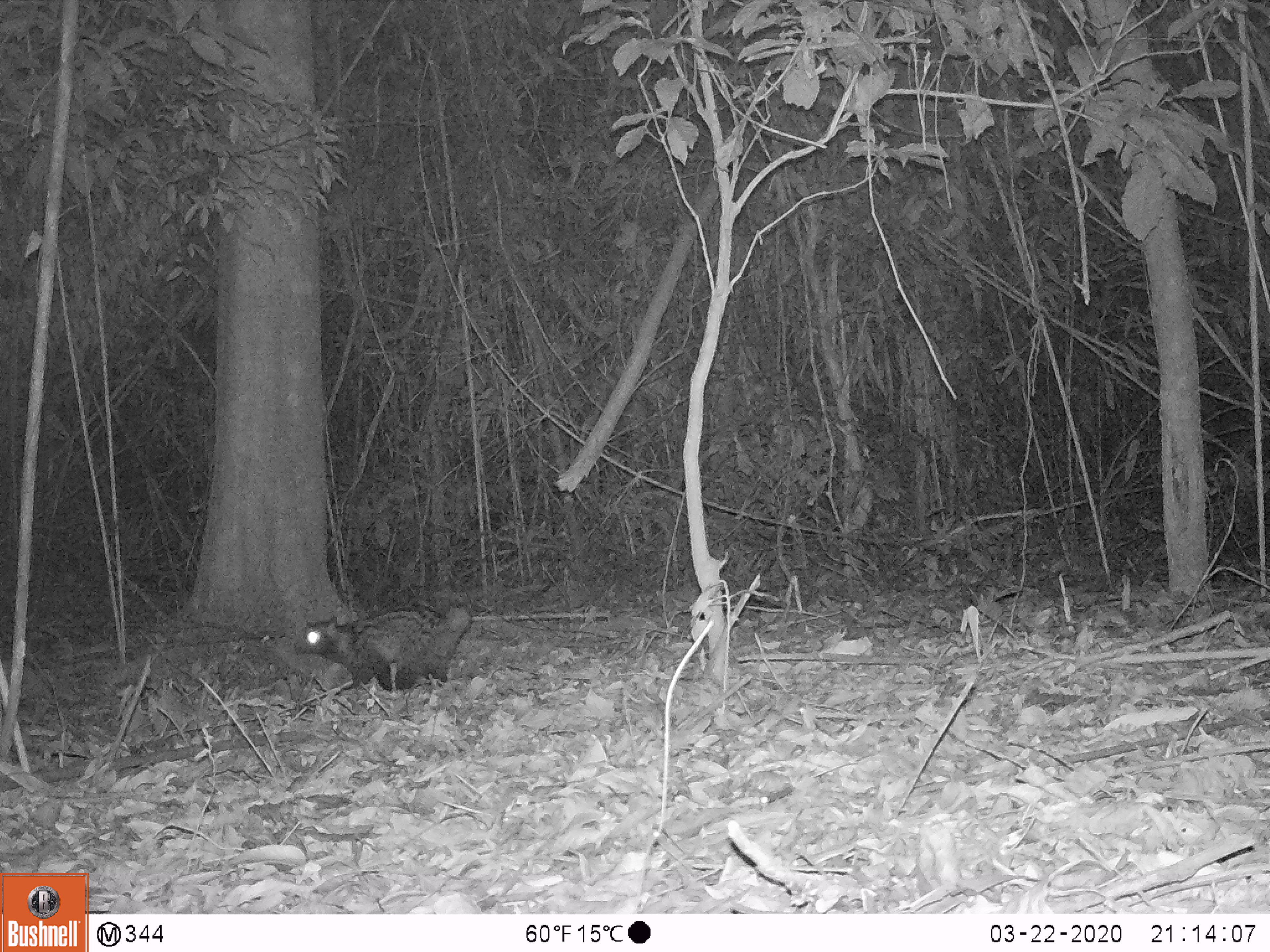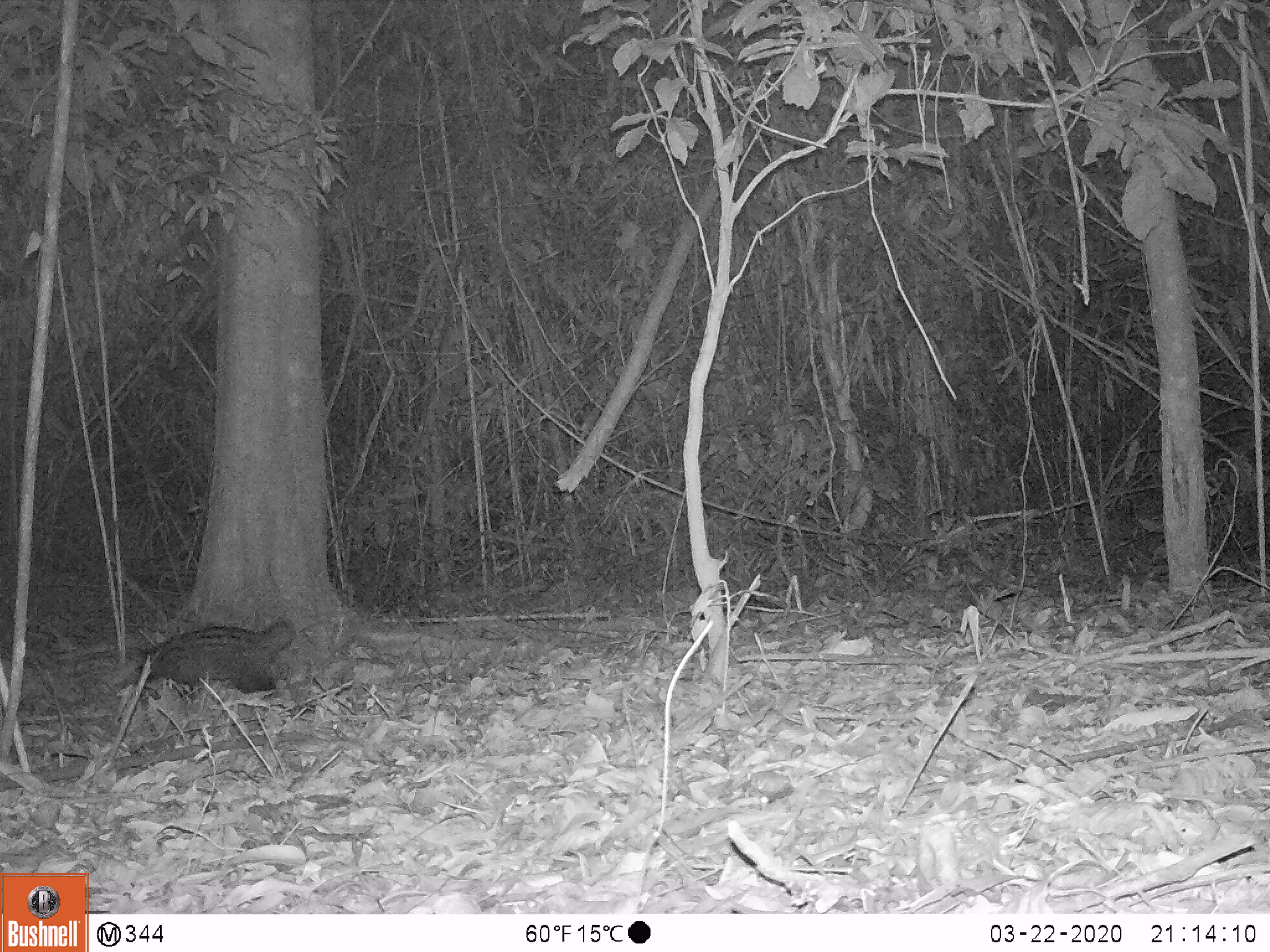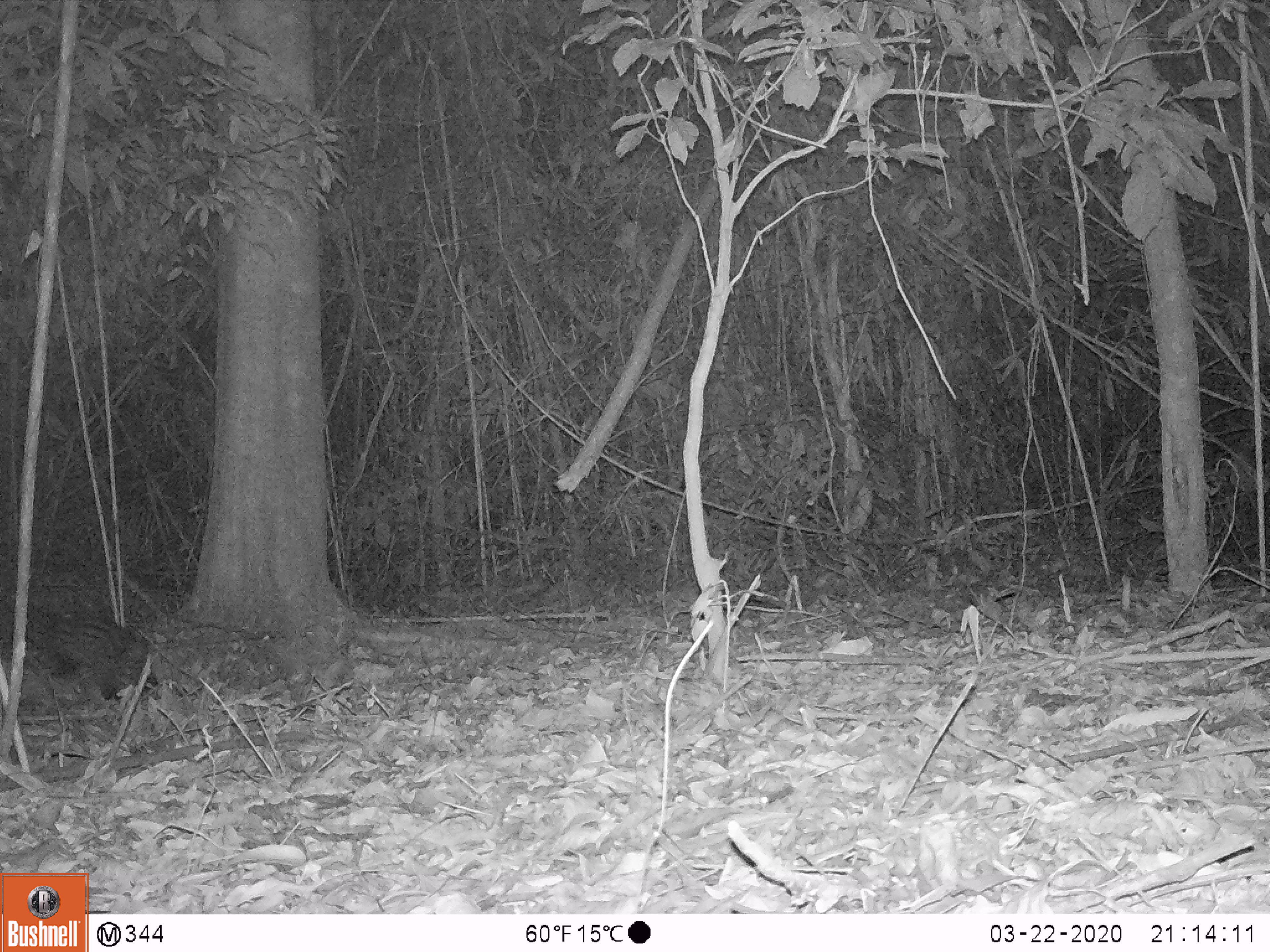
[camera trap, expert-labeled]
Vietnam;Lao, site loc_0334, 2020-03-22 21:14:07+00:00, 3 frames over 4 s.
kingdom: Animalia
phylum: Chordata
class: Mammalia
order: Carnivora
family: Viverridae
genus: Paradoxurus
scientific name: Paradoxurus hermaphroditus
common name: common palm civet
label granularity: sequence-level